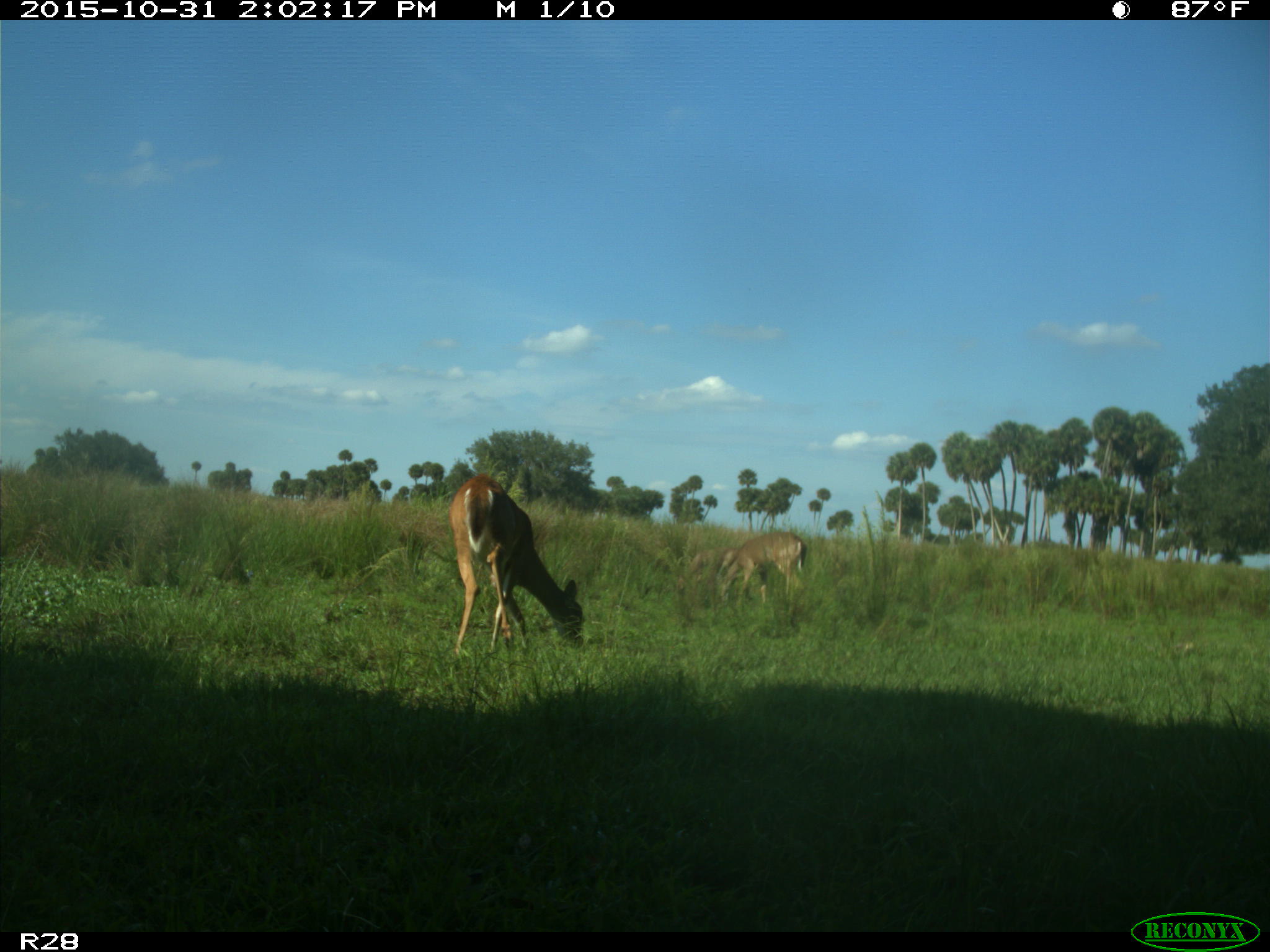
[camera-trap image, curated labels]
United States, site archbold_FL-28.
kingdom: Animalia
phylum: Chordata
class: Mammalia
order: Artiodactyla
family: Cervidae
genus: Odocoileus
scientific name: Odocoileus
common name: deer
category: unidentified deer